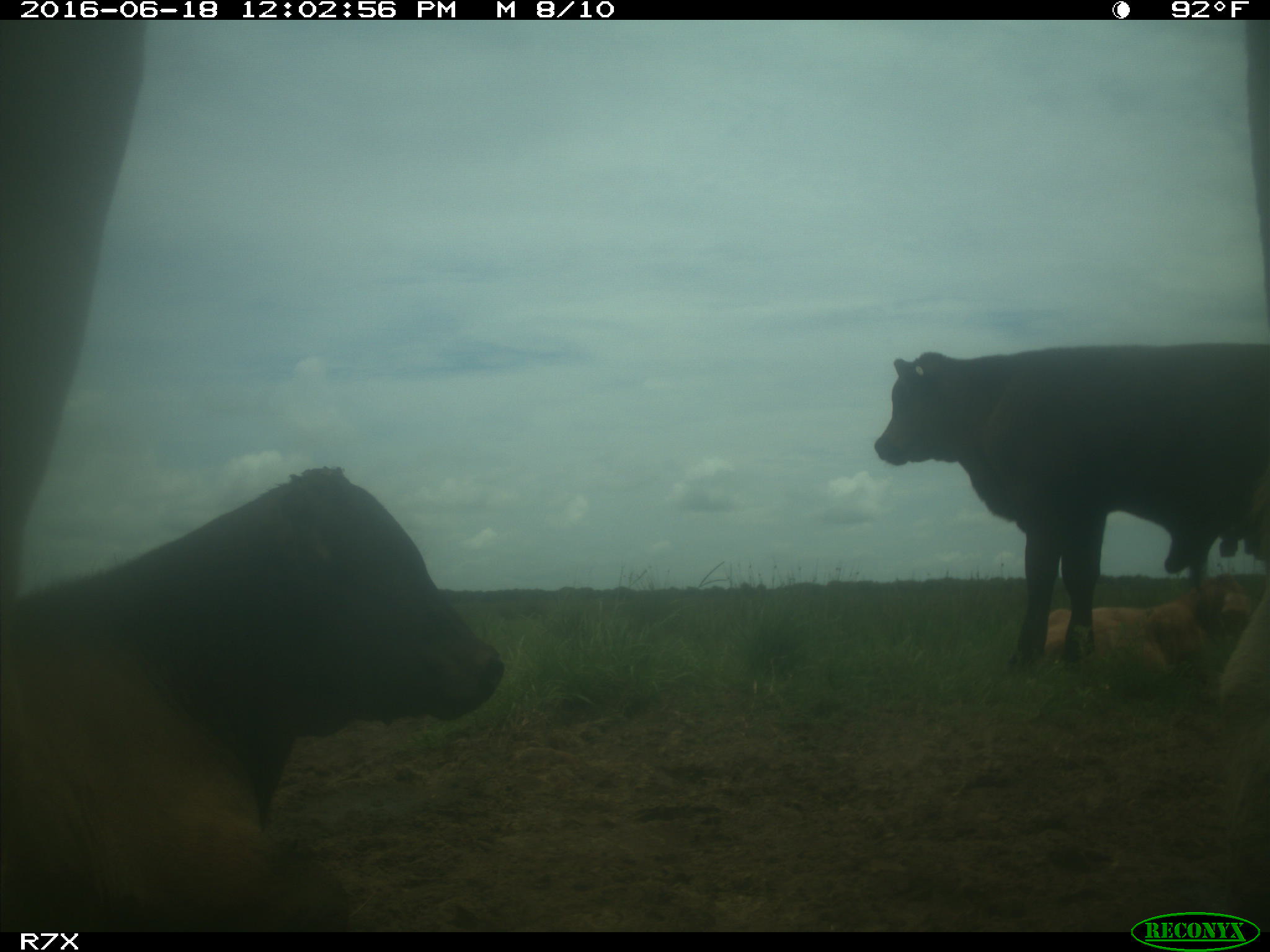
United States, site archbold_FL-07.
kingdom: Animalia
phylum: Chordata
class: Mammalia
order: Artiodactyla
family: Bovidae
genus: Bos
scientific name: Bos taurus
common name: domestic cow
Bos taurus (domestic cow).